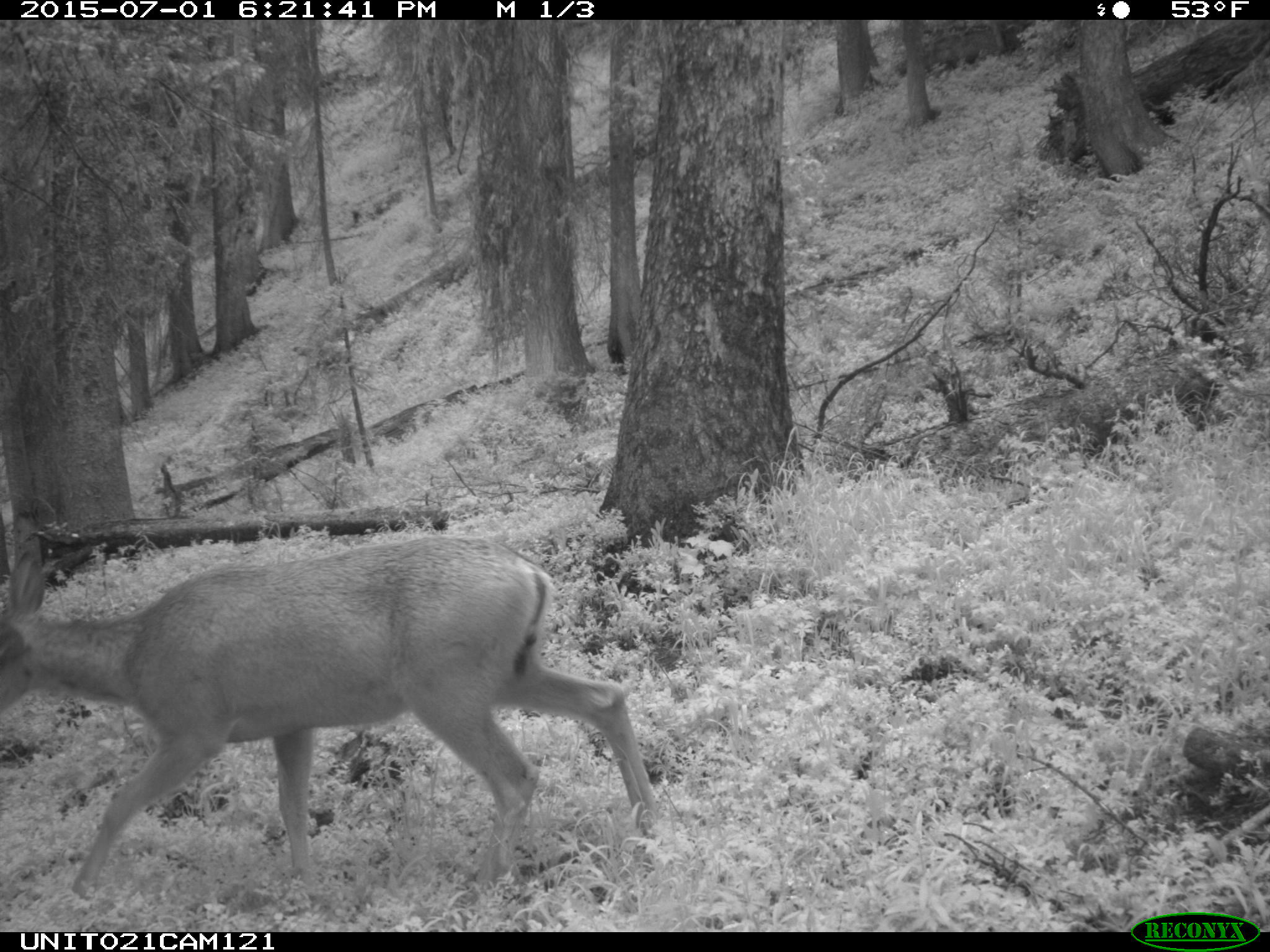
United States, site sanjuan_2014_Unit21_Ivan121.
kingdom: Animalia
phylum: Chordata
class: Mammalia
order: Artiodactyla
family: Cervidae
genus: Odocoileus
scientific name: Odocoileus hemionus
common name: mule deer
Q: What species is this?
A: Odocoileus hemionus (mule deer).